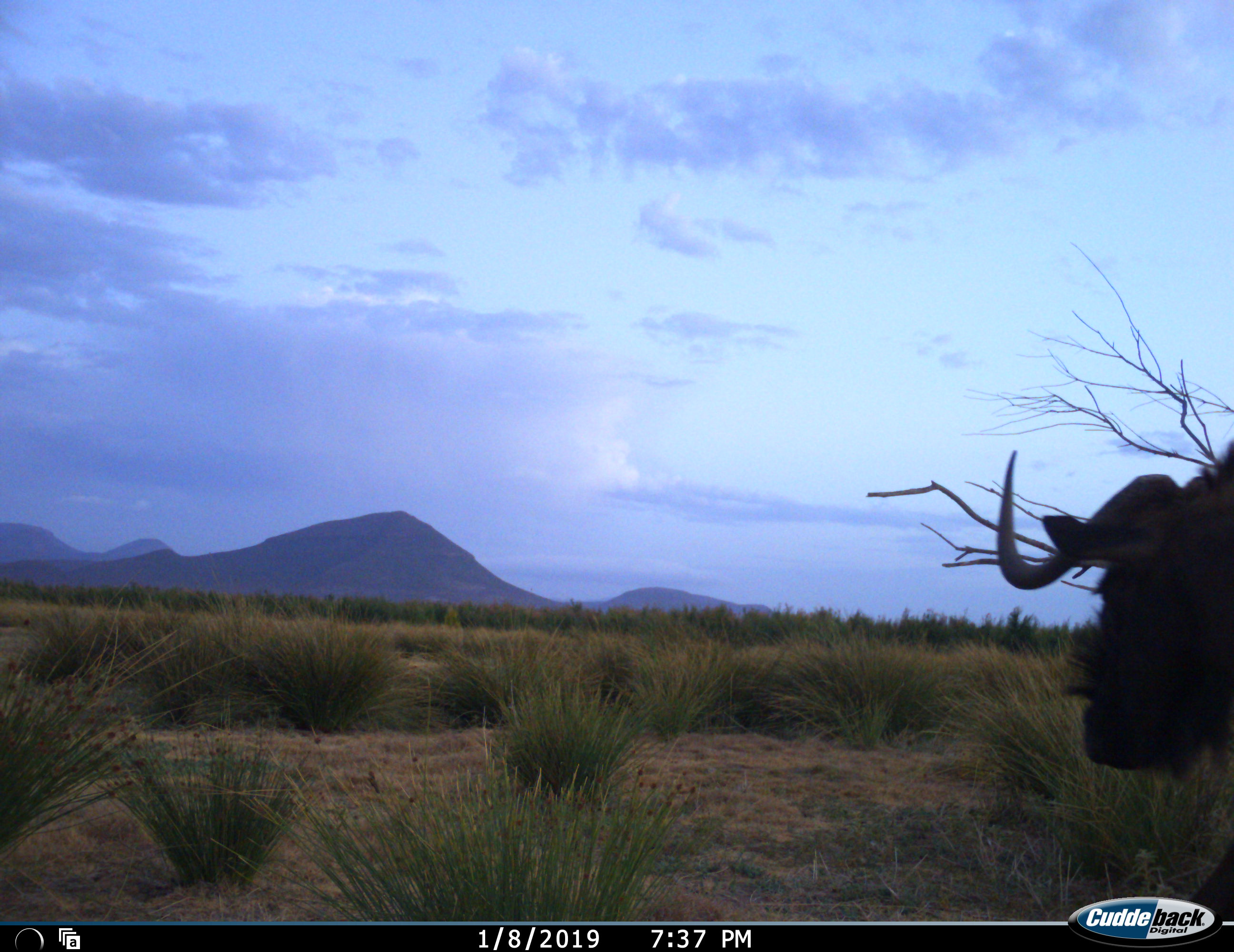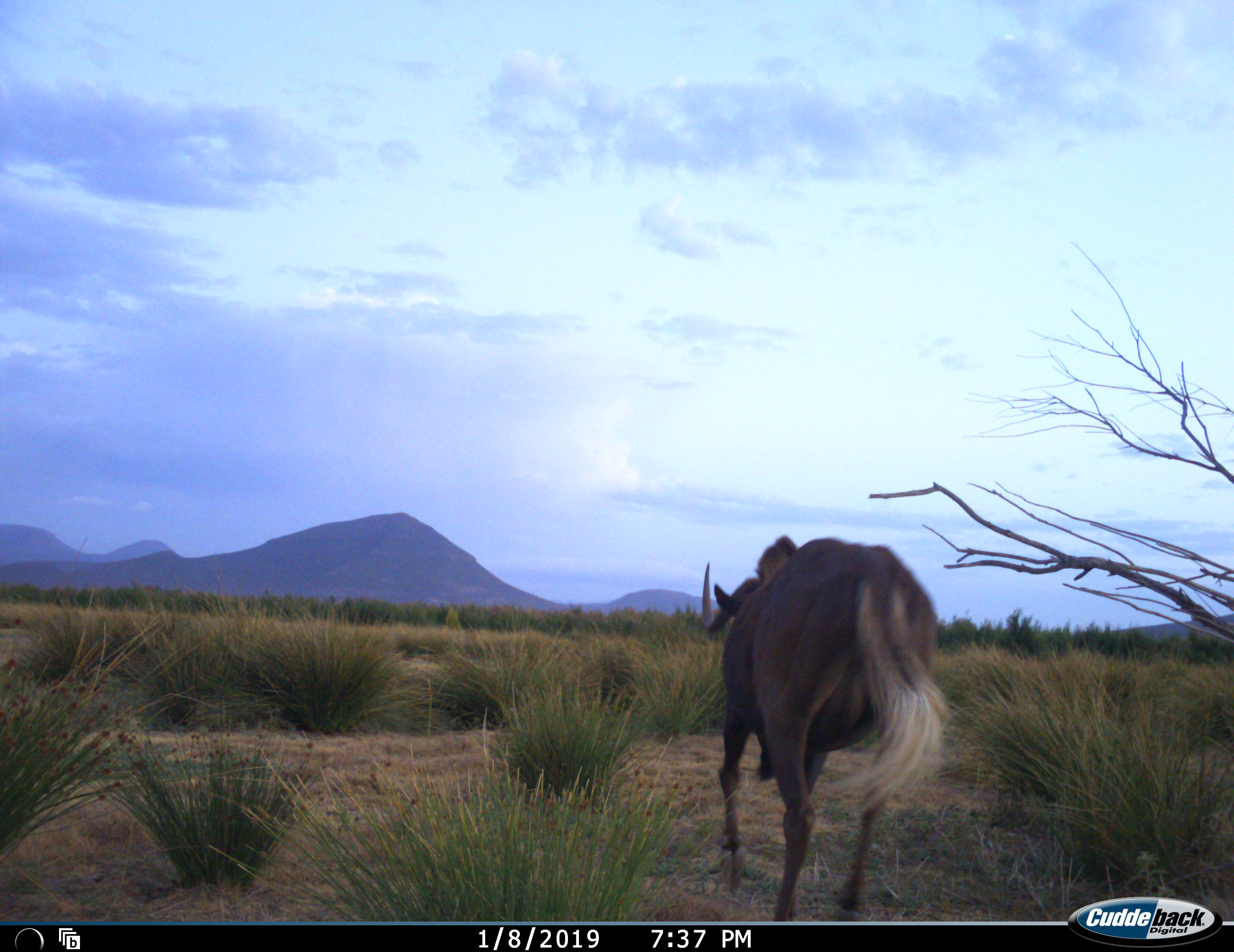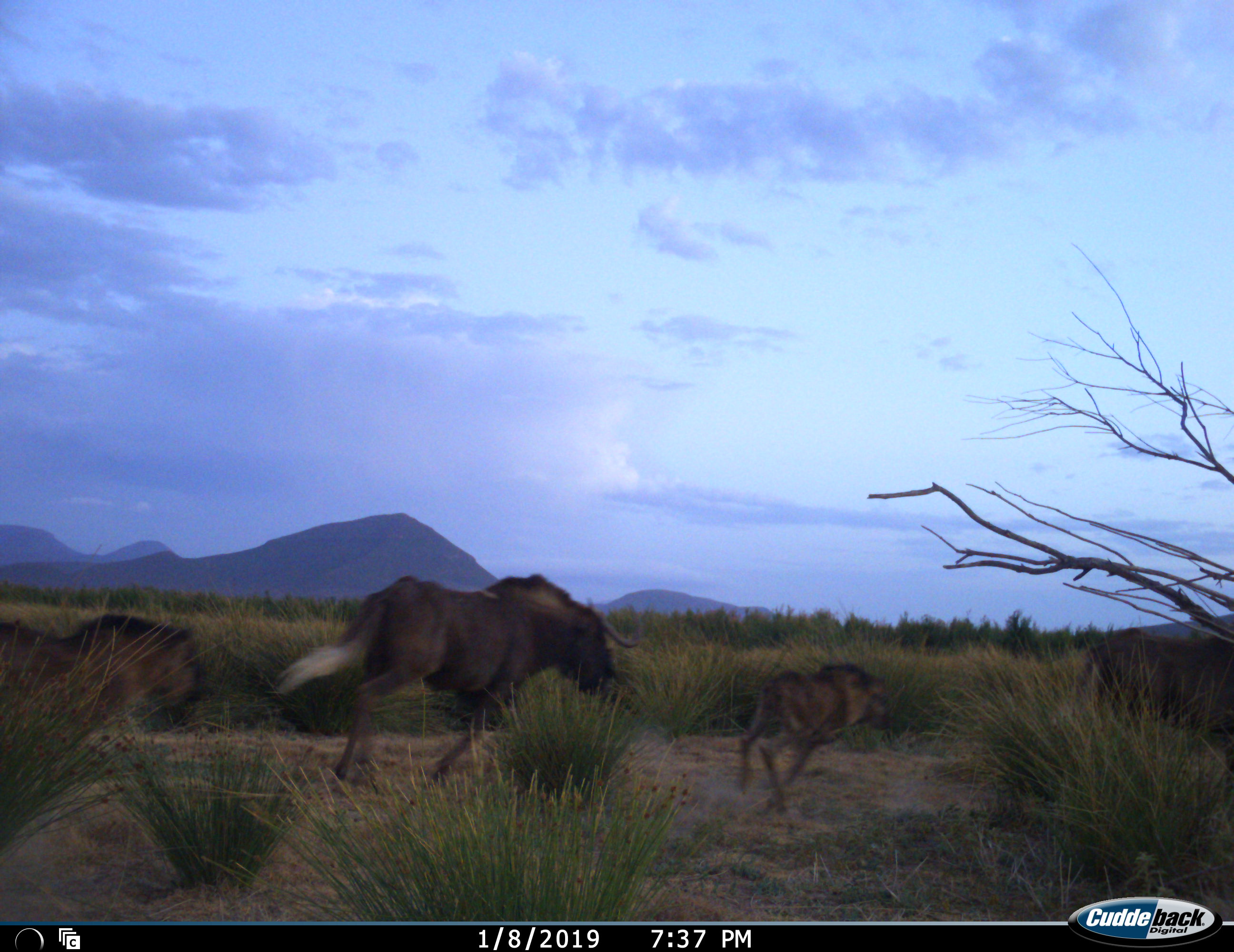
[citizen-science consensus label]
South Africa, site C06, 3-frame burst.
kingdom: Animalia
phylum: Chordata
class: Mammalia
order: Artiodactyla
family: Bovidae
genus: Connochaetes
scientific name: Connochaetes gnou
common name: black wildebeest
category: wildebeestblack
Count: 3.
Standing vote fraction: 0%.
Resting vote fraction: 0%.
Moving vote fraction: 89%.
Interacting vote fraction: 22%.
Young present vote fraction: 67%.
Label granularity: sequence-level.